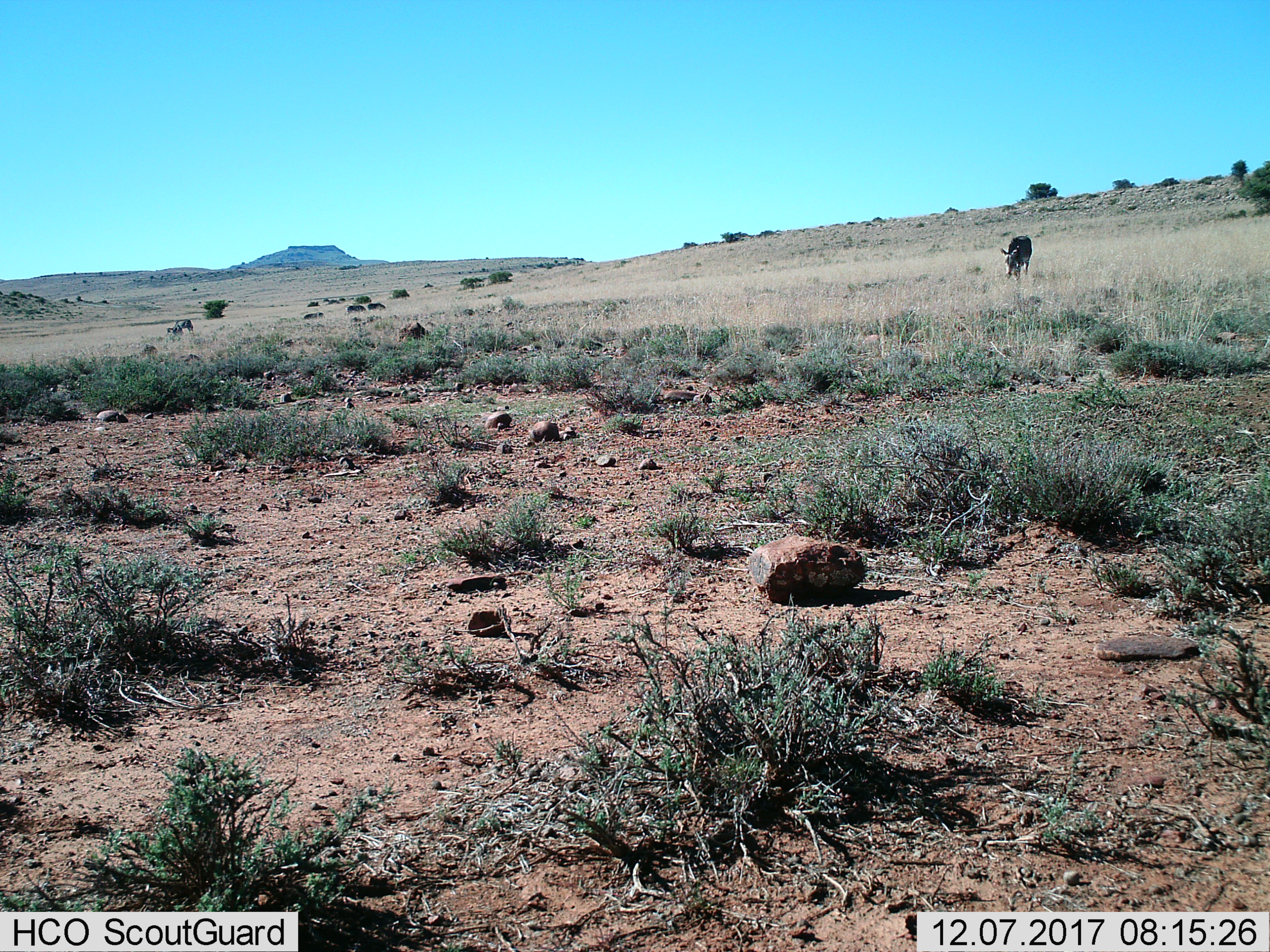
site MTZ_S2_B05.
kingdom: Animalia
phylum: Chordata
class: Mammalia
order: Perissodactyla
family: Equidae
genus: Equus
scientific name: Equus zebra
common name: mountain zebra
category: zebramountain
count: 2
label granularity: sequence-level